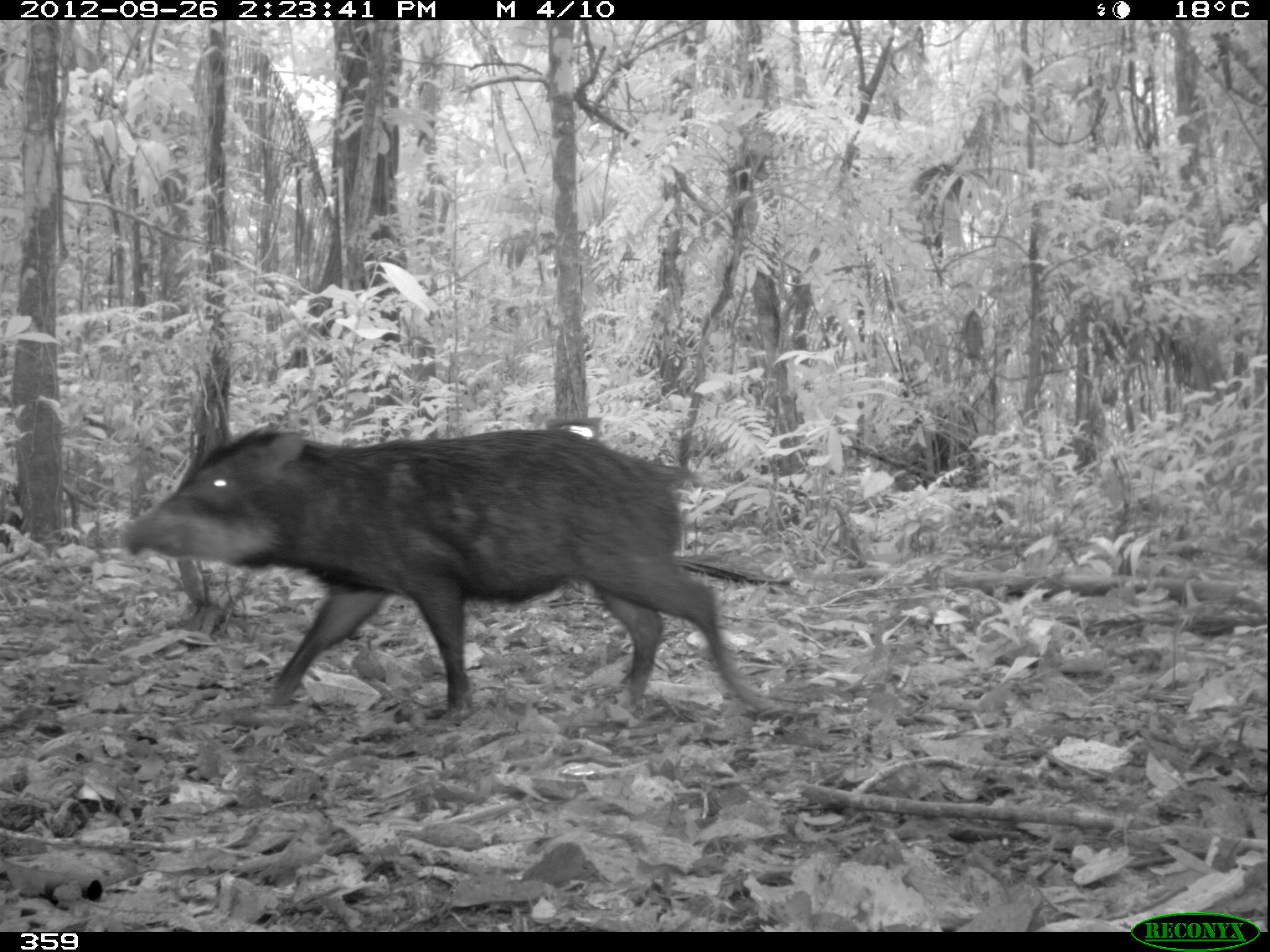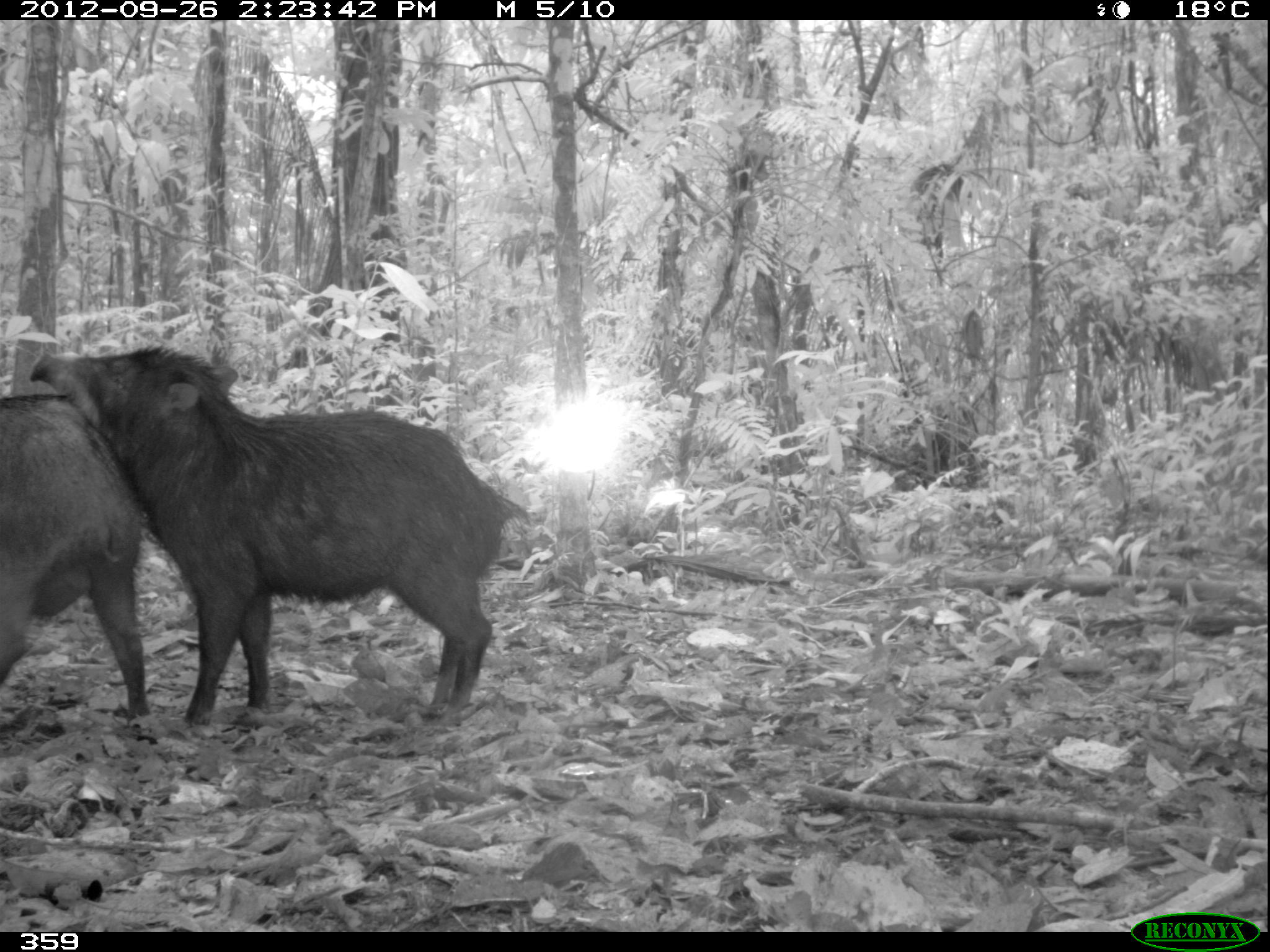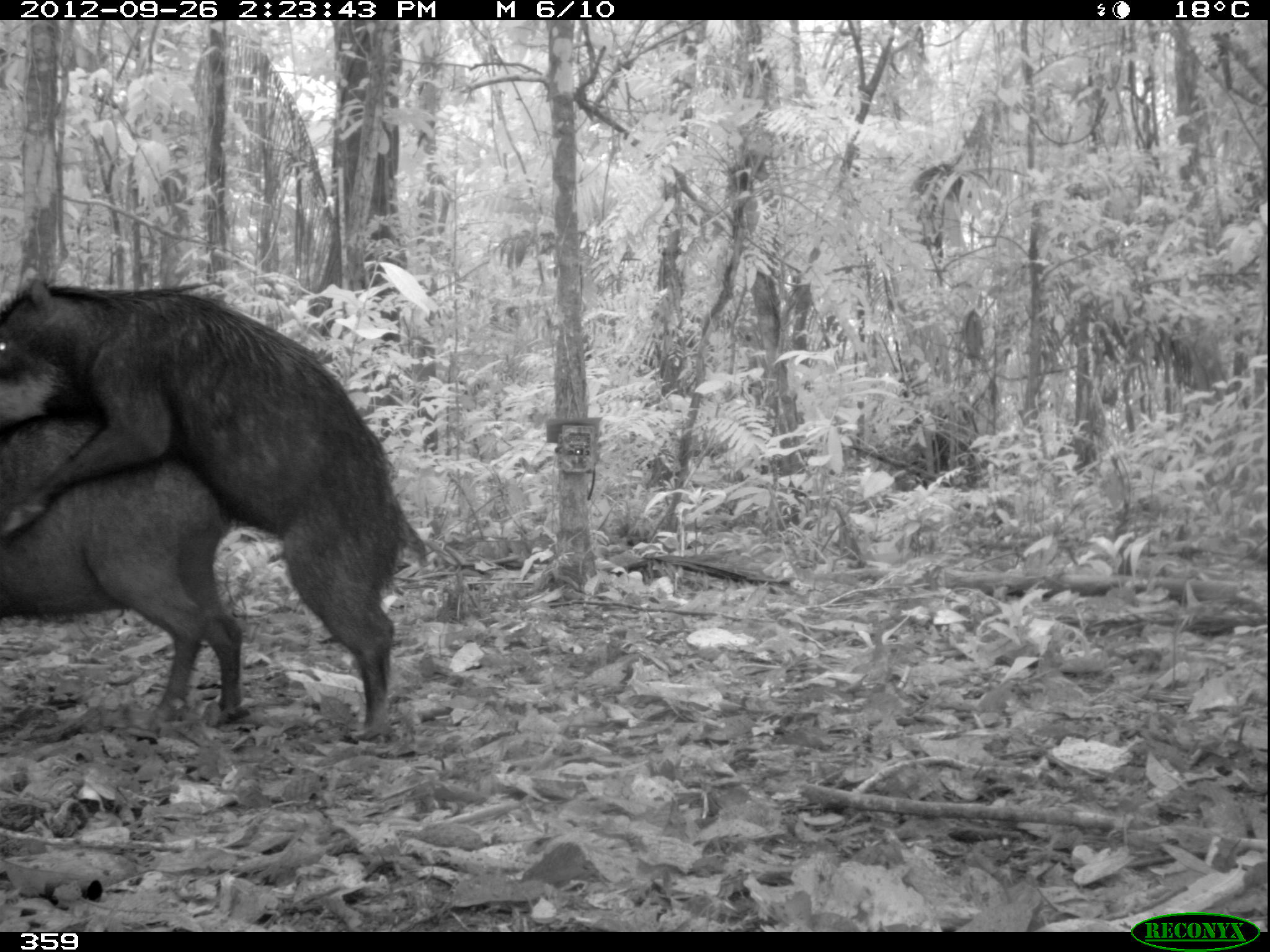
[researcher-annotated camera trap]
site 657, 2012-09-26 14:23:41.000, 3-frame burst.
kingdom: Animalia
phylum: Chordata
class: Mammalia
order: Artiodactyla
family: Tayassuidae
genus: Tayassu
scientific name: Tayassu pecari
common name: white-lipped peccary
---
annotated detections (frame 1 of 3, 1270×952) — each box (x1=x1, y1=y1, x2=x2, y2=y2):
tayassu pecari: (x1=112, y1=414, x2=778, y2=725)